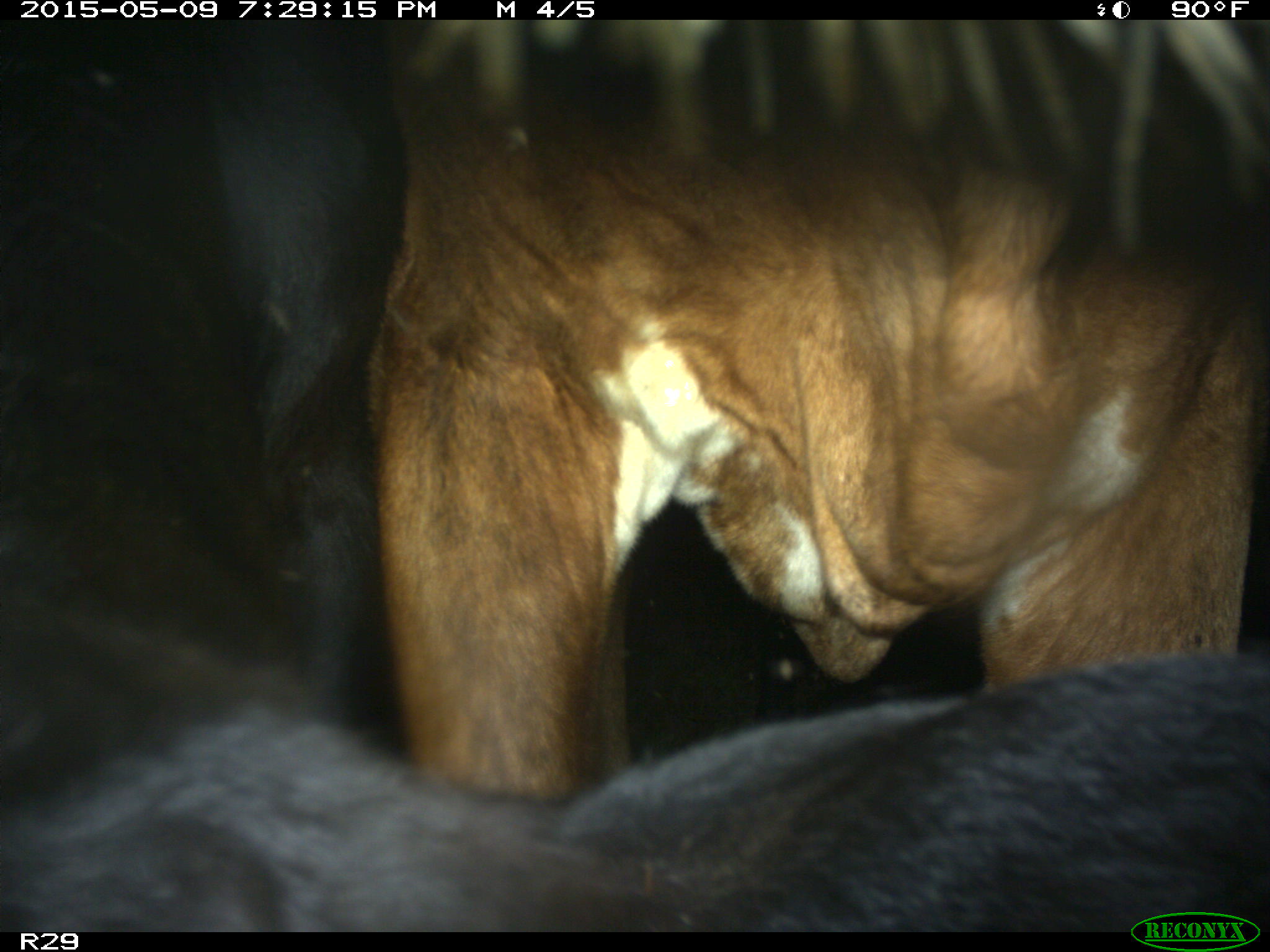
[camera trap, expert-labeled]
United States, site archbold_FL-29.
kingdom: Animalia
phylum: Chordata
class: Mammalia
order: Artiodactyla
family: Bovidae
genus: Bos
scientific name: Bos taurus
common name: domestic cow